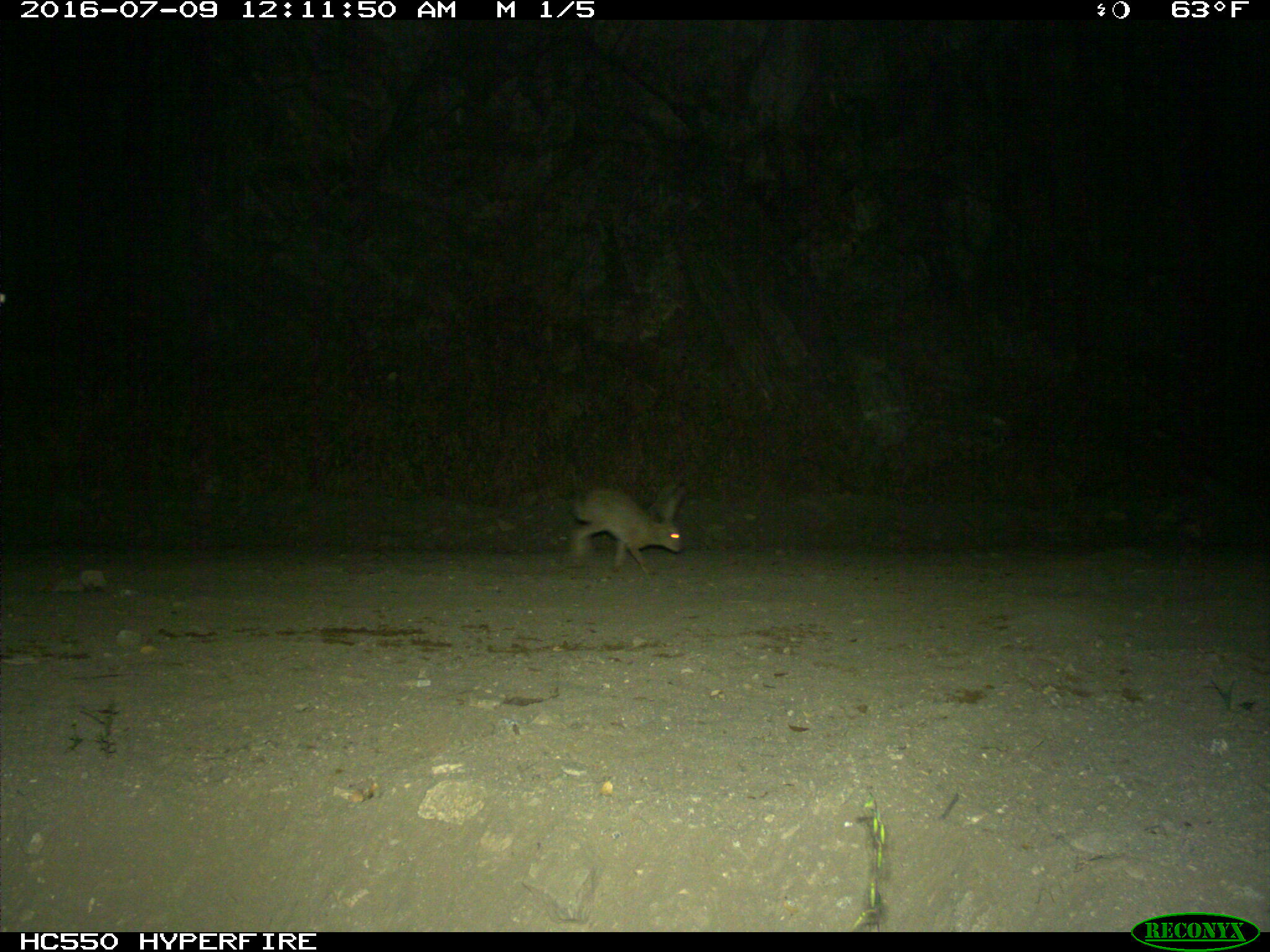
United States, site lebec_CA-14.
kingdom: Animalia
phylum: Chordata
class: Mammalia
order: Lagomorpha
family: Leporidae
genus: Lepus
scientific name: Lepus californicus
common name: black-tailed jackrabbit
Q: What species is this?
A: Lepus californicus (black-tailed jackrabbit).